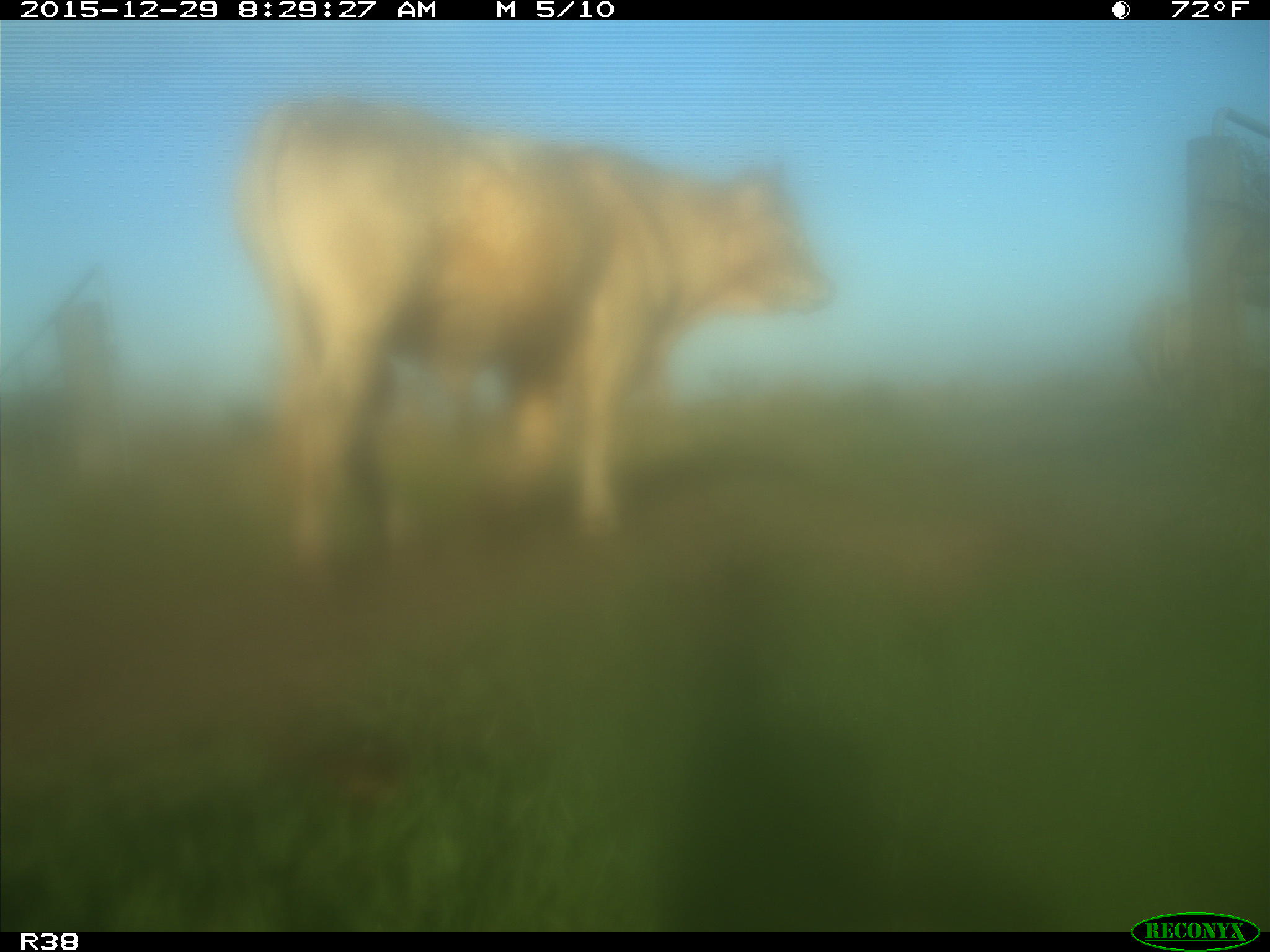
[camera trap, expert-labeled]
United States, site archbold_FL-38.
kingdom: Animalia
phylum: Chordata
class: Mammalia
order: Artiodactyla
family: Bovidae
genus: Bos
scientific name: Bos taurus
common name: domestic cow